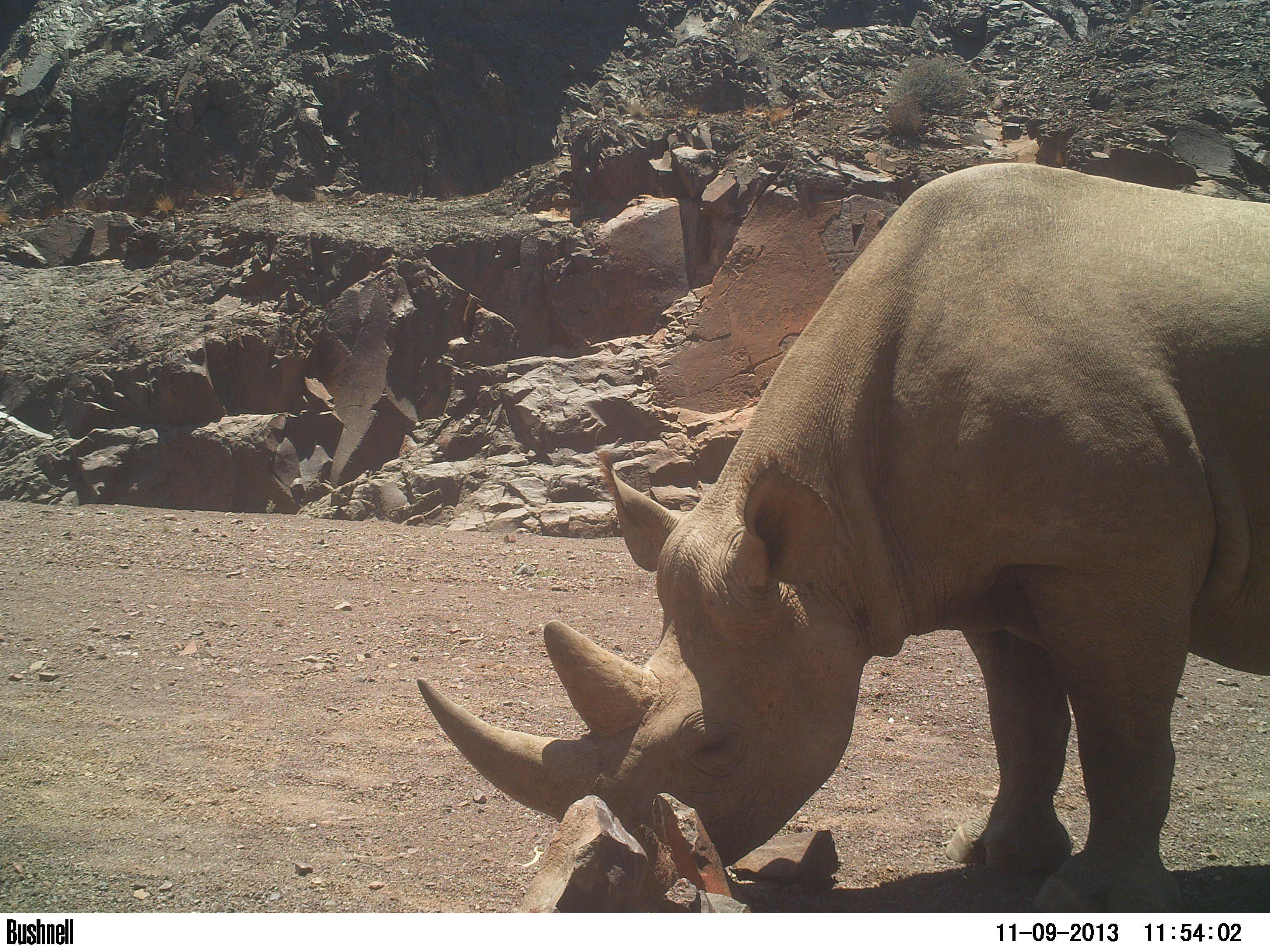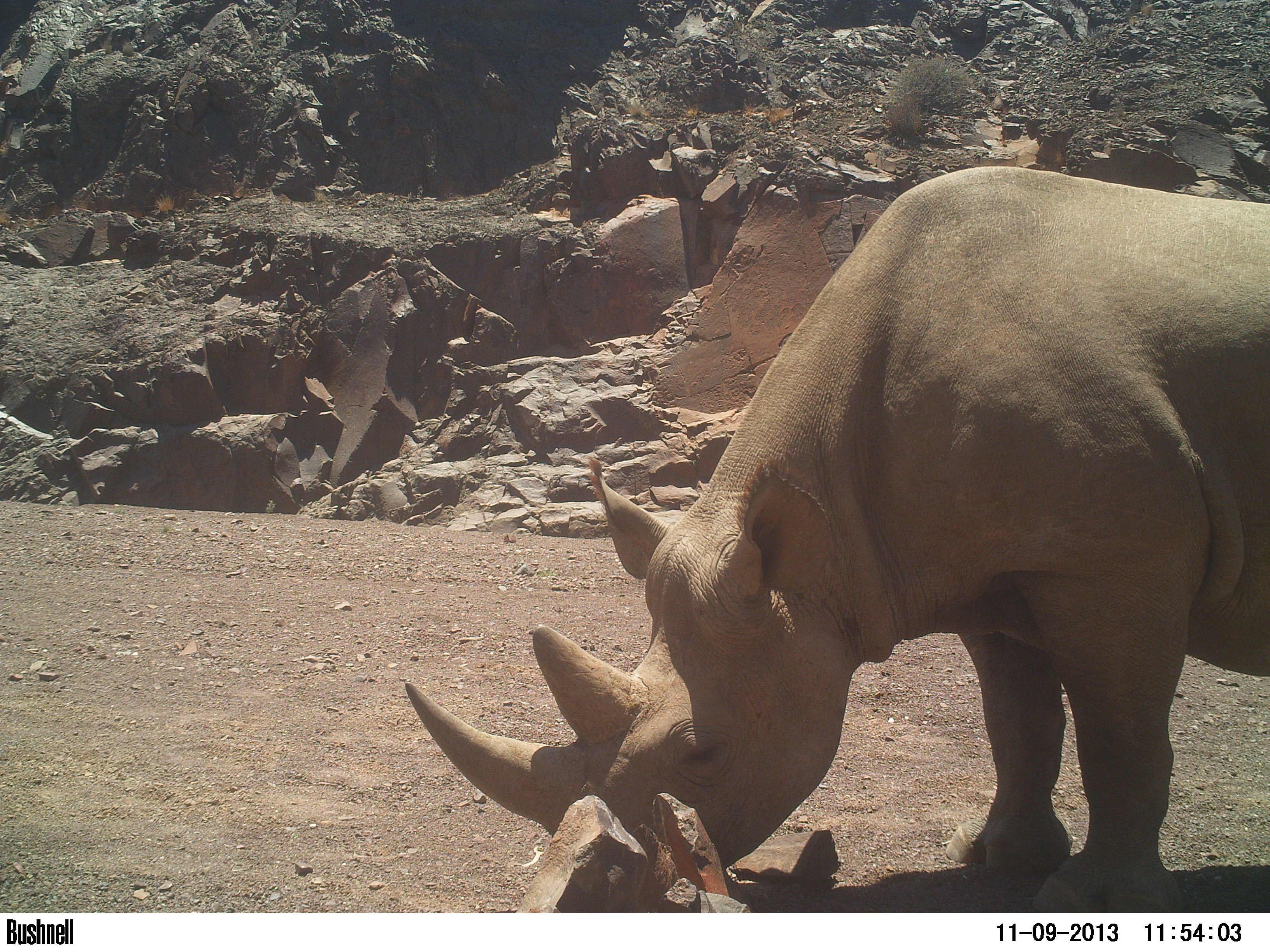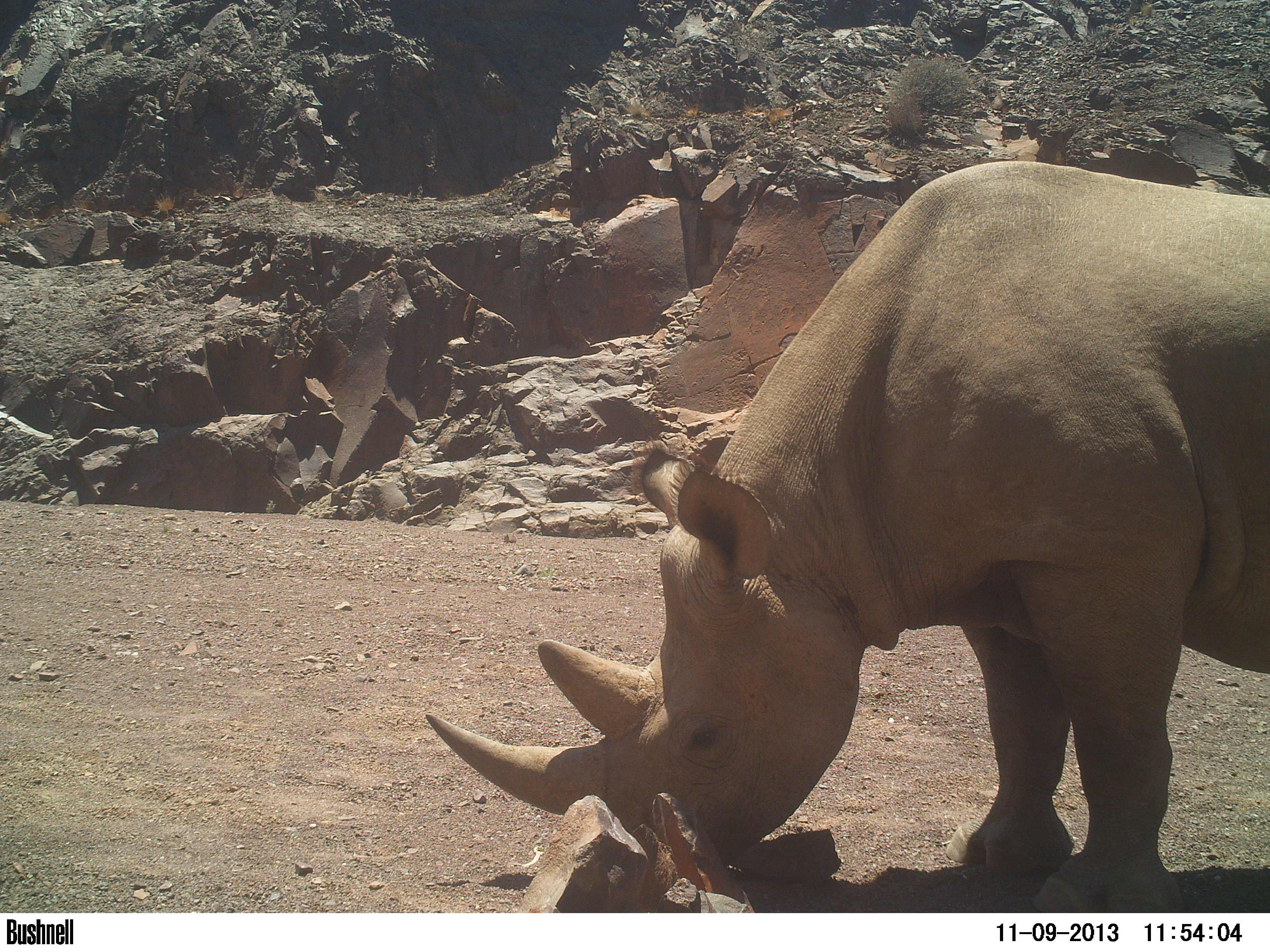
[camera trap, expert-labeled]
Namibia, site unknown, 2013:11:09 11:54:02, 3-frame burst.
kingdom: Animalia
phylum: Chordata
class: Mammalia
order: Perissodactyla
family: Rhinocerotidae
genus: Diceros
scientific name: Diceros bicornis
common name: black rhinoceros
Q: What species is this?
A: Diceros bicornis (black rhinoceros).